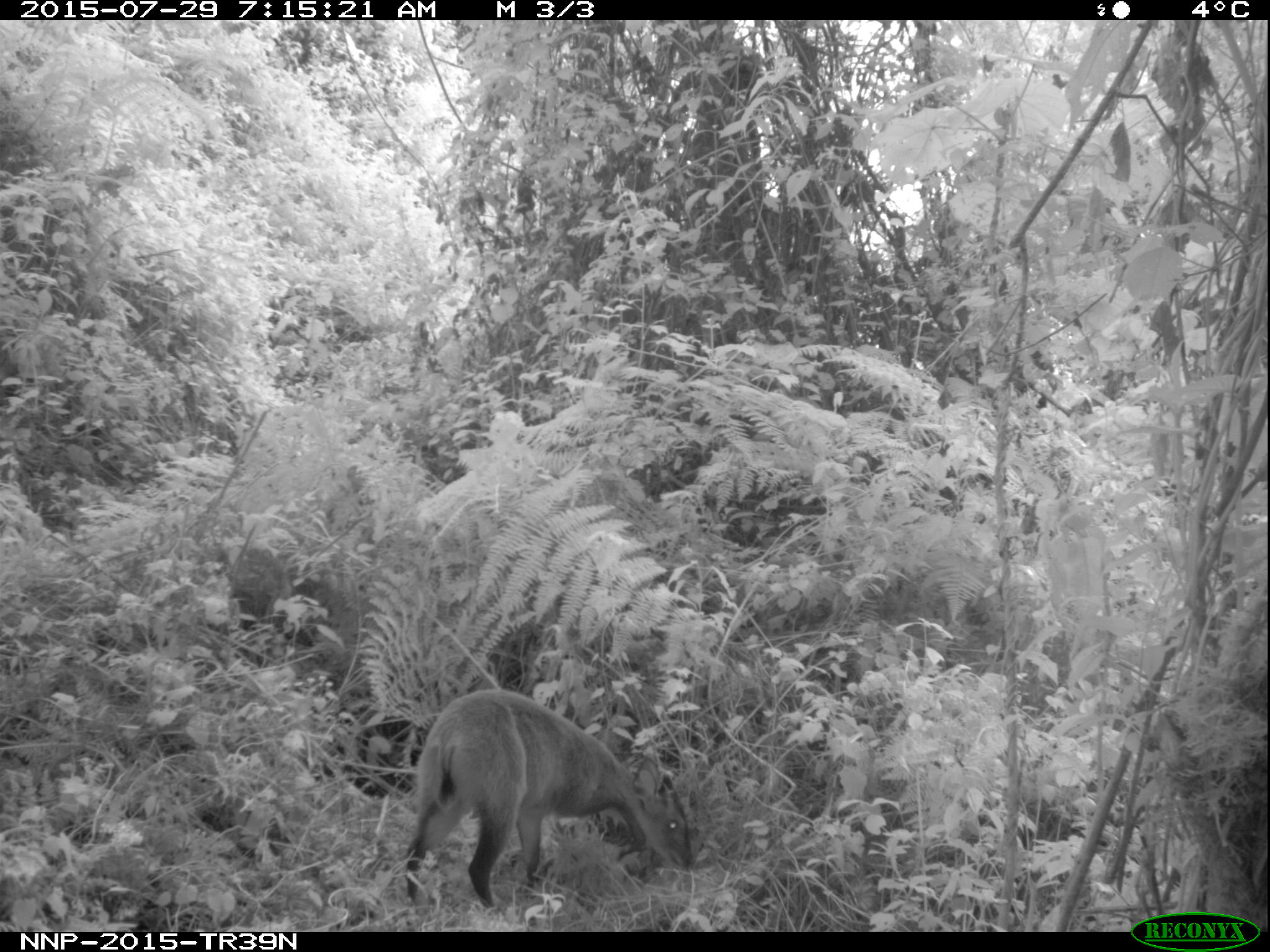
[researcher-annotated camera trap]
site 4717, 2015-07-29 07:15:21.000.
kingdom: Animalia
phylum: Chordata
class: Mammalia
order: Artiodactyla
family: Bovidae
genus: Cephalophus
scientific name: Cephalophus nigrifrons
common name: black-fronted duiker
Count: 1.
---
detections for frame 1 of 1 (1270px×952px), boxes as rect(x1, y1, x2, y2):
cephalophus nigrifrons: rect(399, 689, 693, 912)